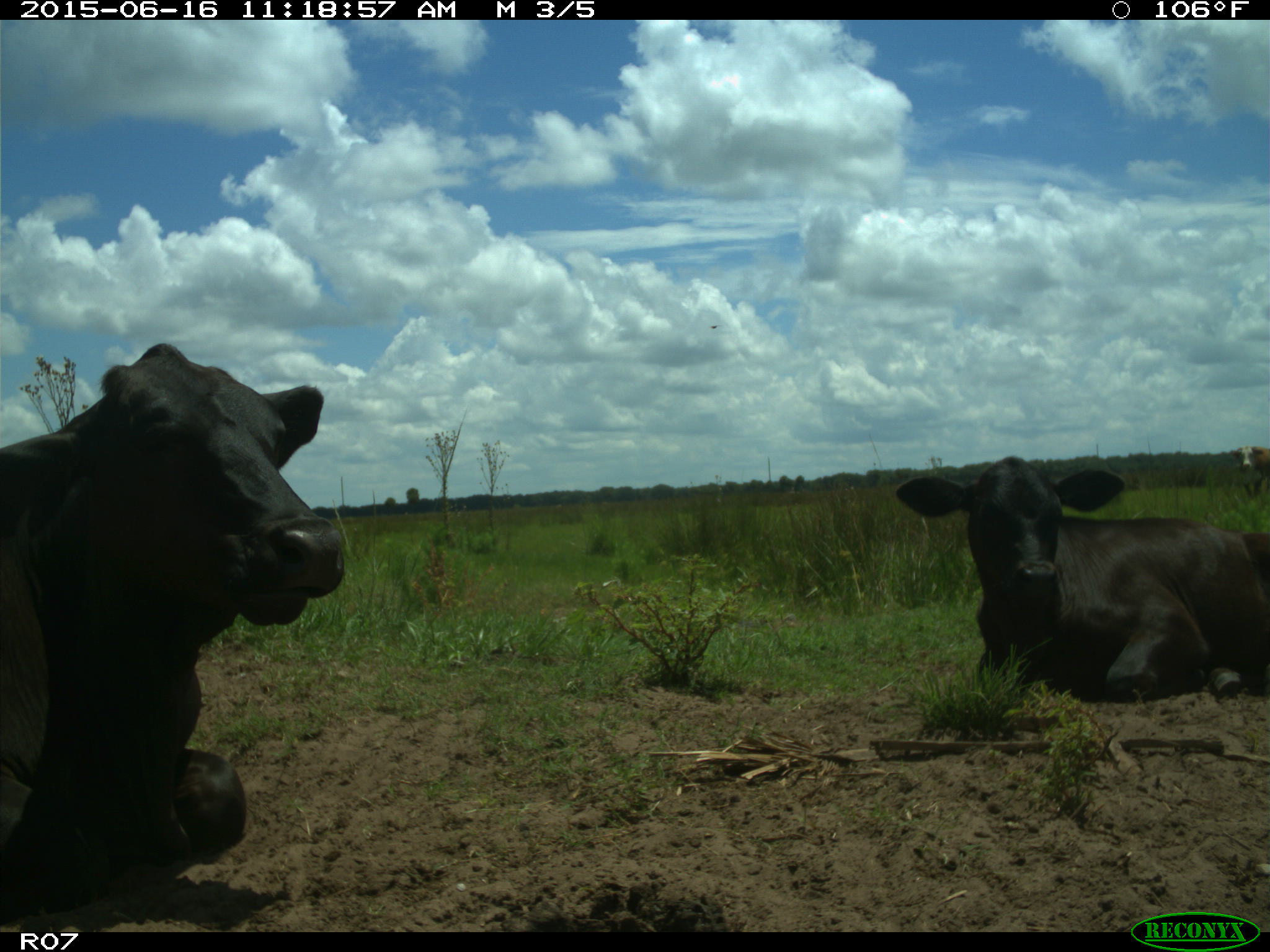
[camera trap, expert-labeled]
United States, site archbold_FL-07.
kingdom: Animalia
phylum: Chordata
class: Mammalia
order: Artiodactyla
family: Bovidae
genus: Bos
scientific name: Bos taurus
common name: domestic cow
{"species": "Bos taurus (domestic cow)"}